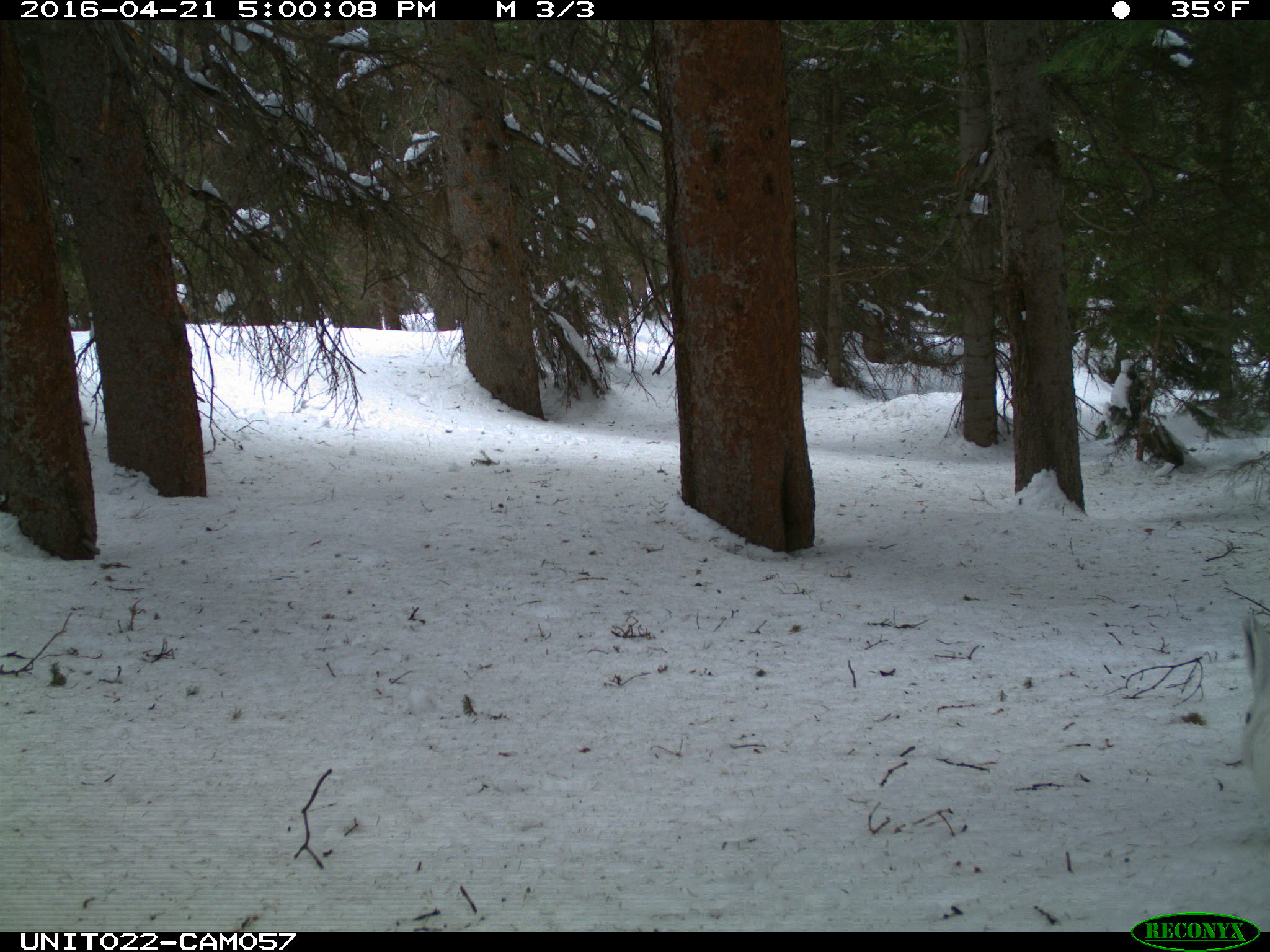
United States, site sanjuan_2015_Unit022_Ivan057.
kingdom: Animalia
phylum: Chordata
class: Mammalia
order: Lagomorpha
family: Leporidae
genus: Lepus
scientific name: Lepus americanus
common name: snowshoe hare